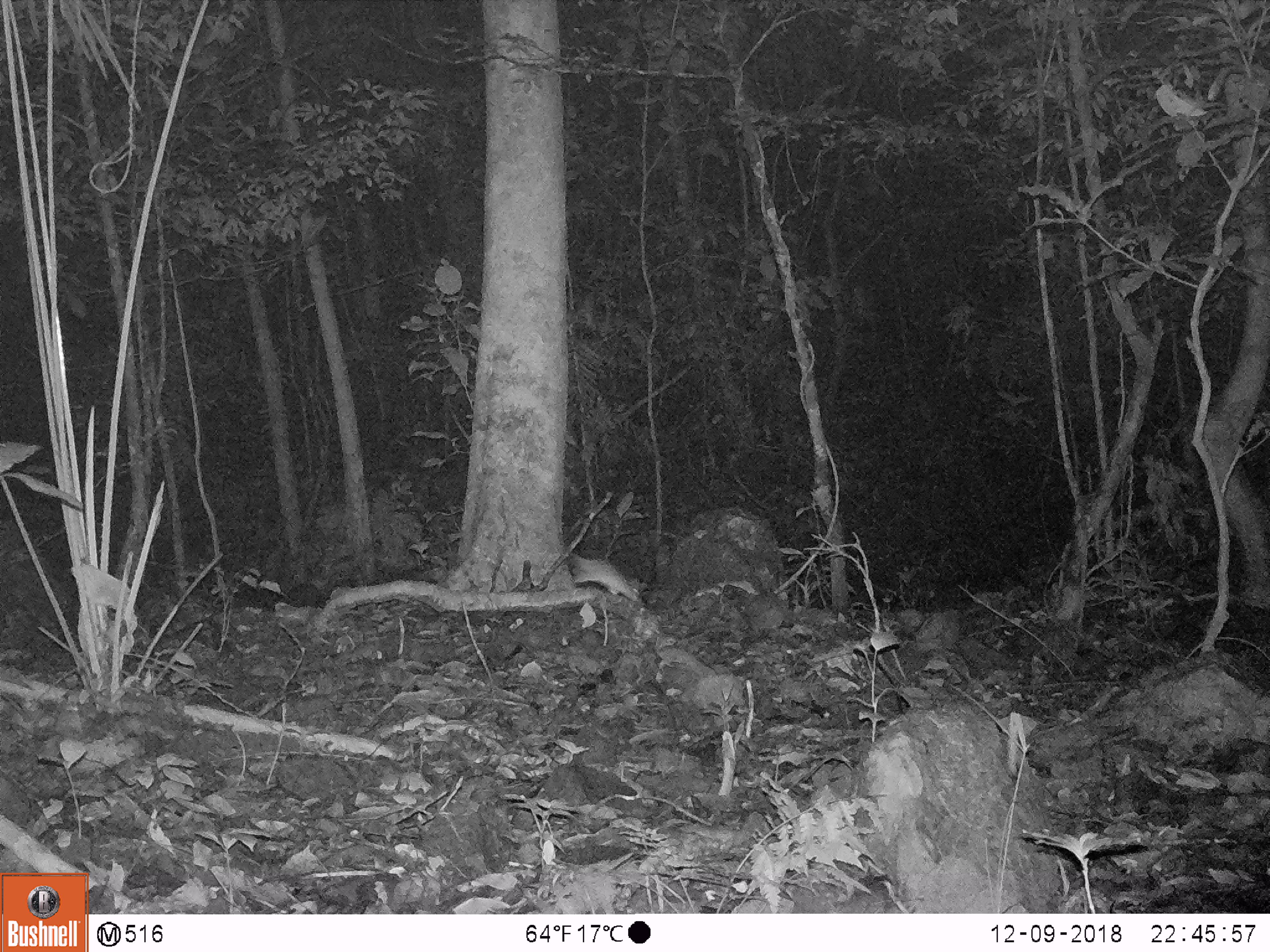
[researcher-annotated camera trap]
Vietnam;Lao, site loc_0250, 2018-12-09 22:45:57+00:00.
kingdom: Animalia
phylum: Chordata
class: Mammalia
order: Rodentia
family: Muridae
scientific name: Muridae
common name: old-world mice and rats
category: unidentified murid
Unidentified murid (old-world mice and rats) (Muridae). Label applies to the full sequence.